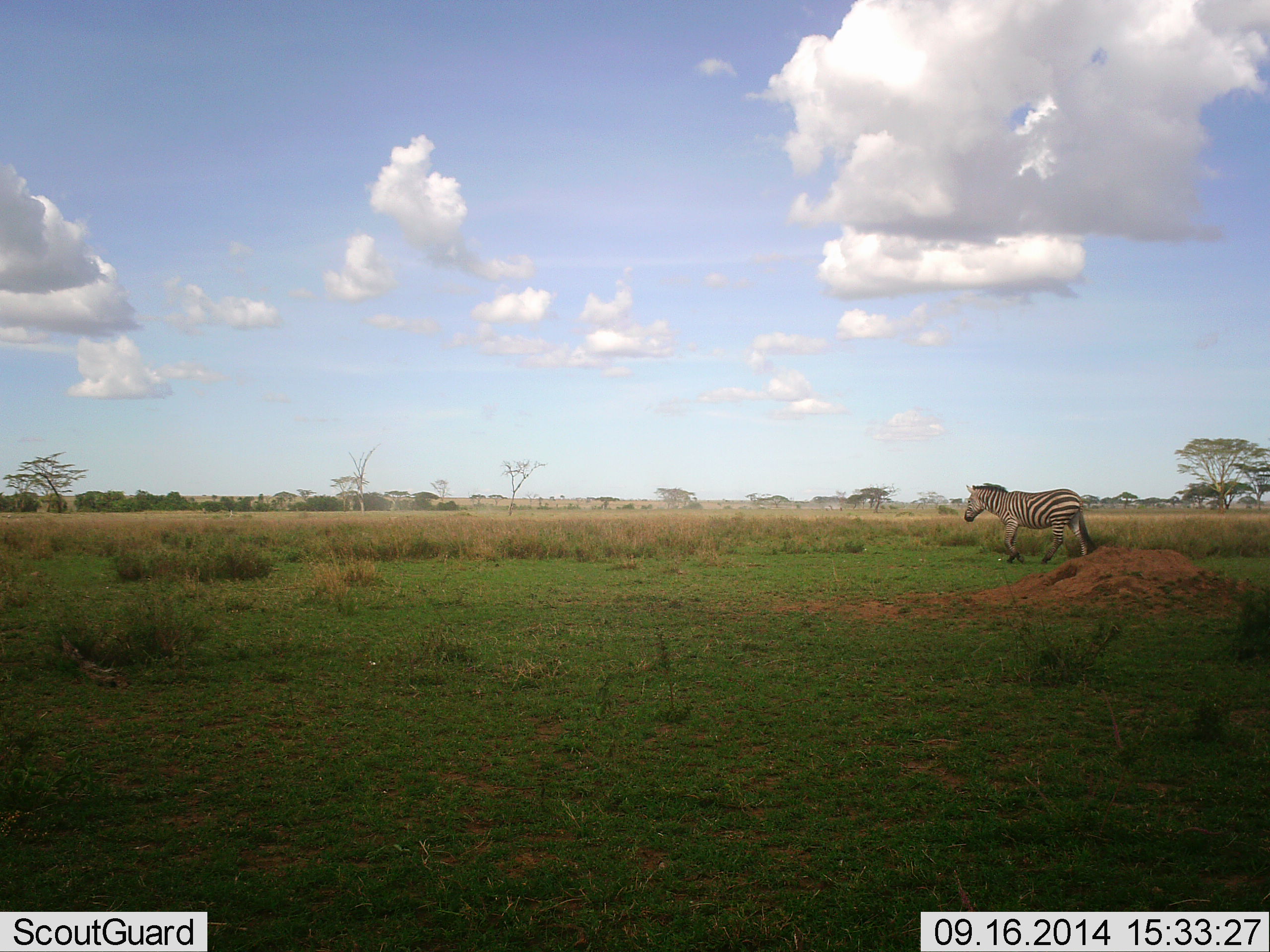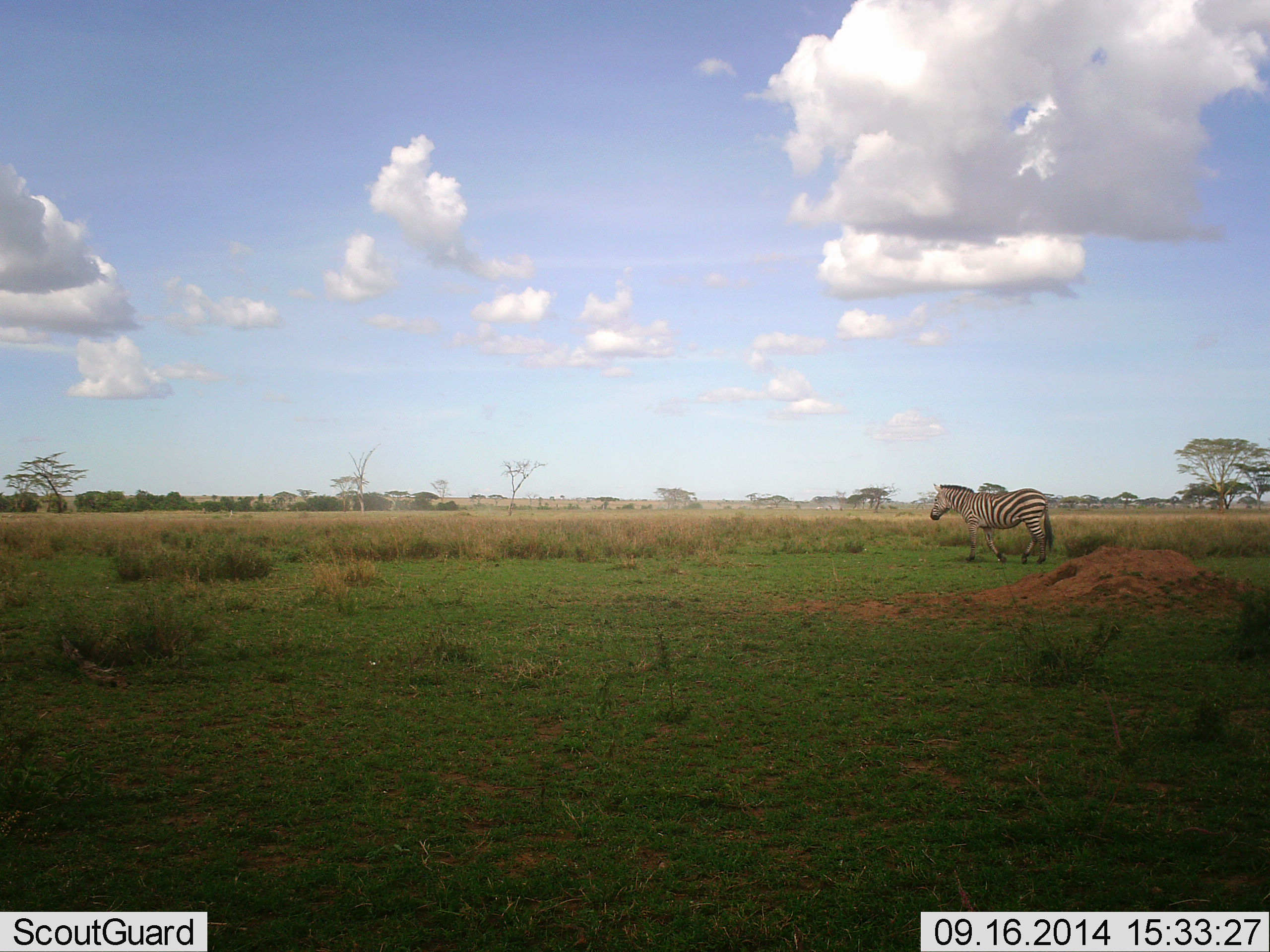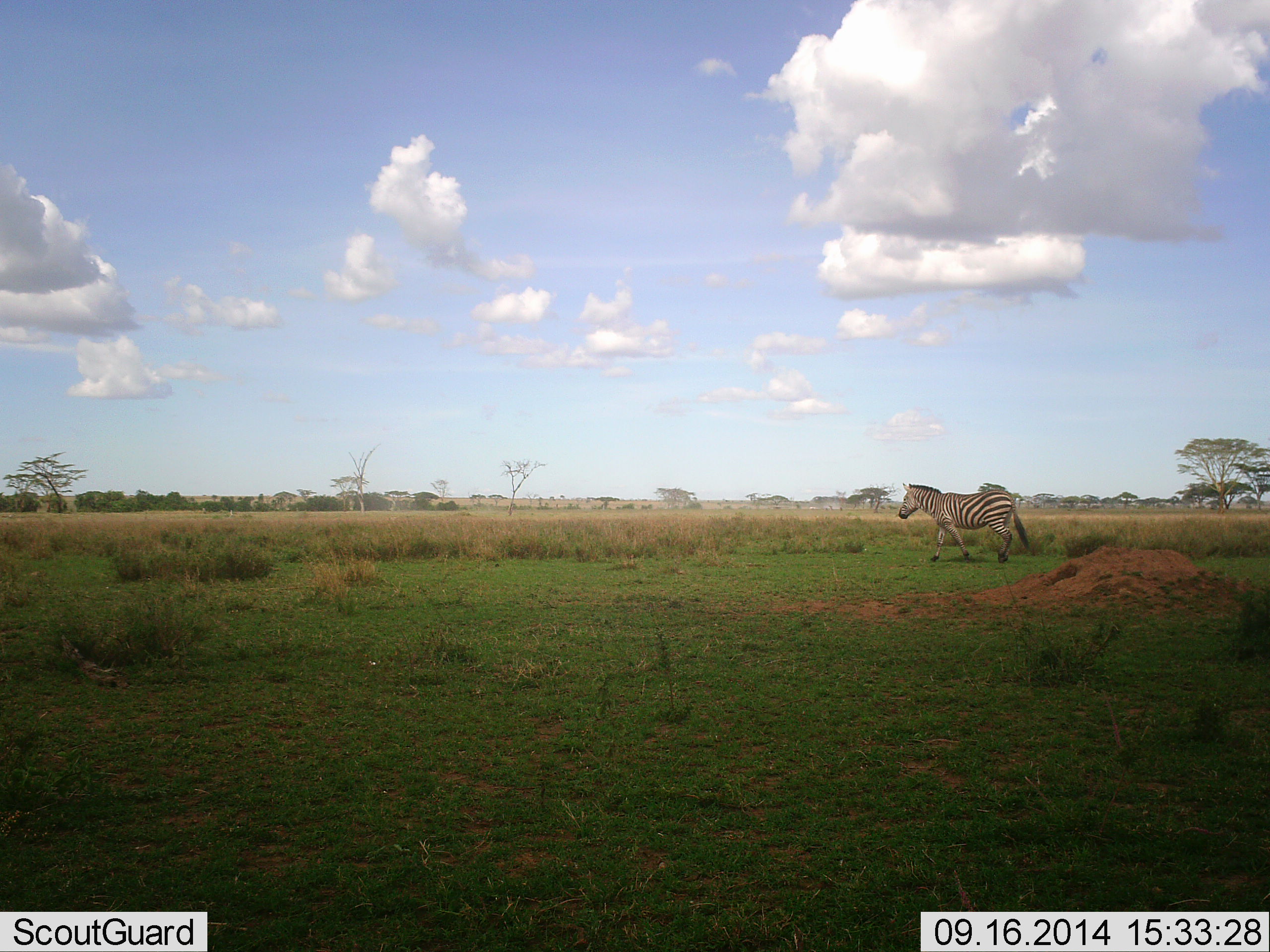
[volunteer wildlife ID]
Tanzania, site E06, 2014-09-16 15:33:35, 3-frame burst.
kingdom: Animalia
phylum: Chordata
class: Mammalia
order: Perissodactyla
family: Equidae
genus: Equus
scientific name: Equus quagga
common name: plains zebra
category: zebra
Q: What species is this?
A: Zebra (plains zebra) (Equus quagga).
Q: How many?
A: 1.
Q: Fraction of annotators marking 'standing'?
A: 9%.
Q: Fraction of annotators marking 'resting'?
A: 0%.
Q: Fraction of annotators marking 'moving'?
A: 100%.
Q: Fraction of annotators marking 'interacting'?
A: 0%.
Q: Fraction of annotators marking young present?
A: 0%.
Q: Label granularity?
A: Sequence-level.